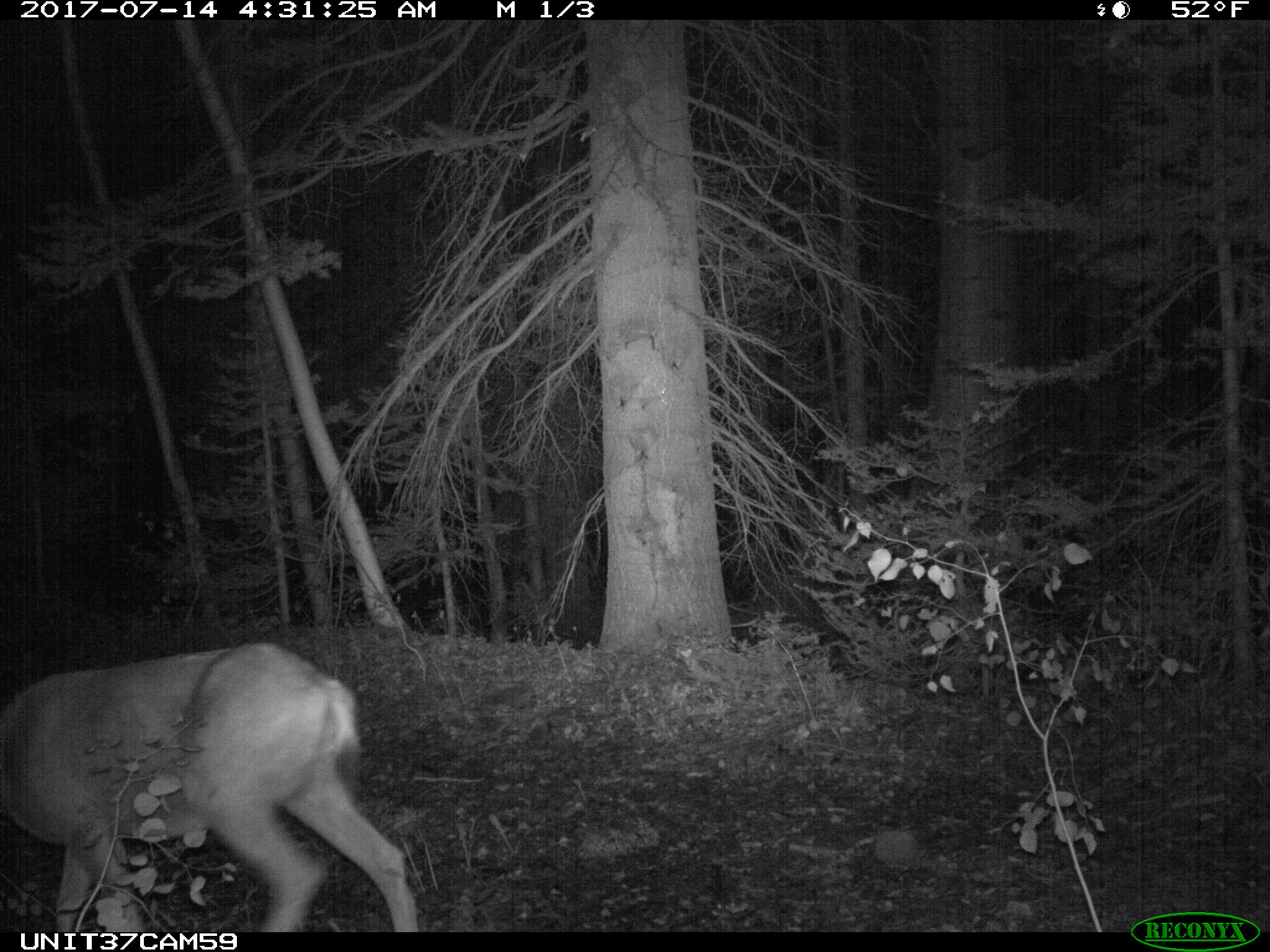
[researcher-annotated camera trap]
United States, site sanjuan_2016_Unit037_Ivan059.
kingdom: Animalia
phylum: Chordata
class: Mammalia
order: Artiodactyla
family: Cervidae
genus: Odocoileus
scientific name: Odocoileus hemionus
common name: mule deer